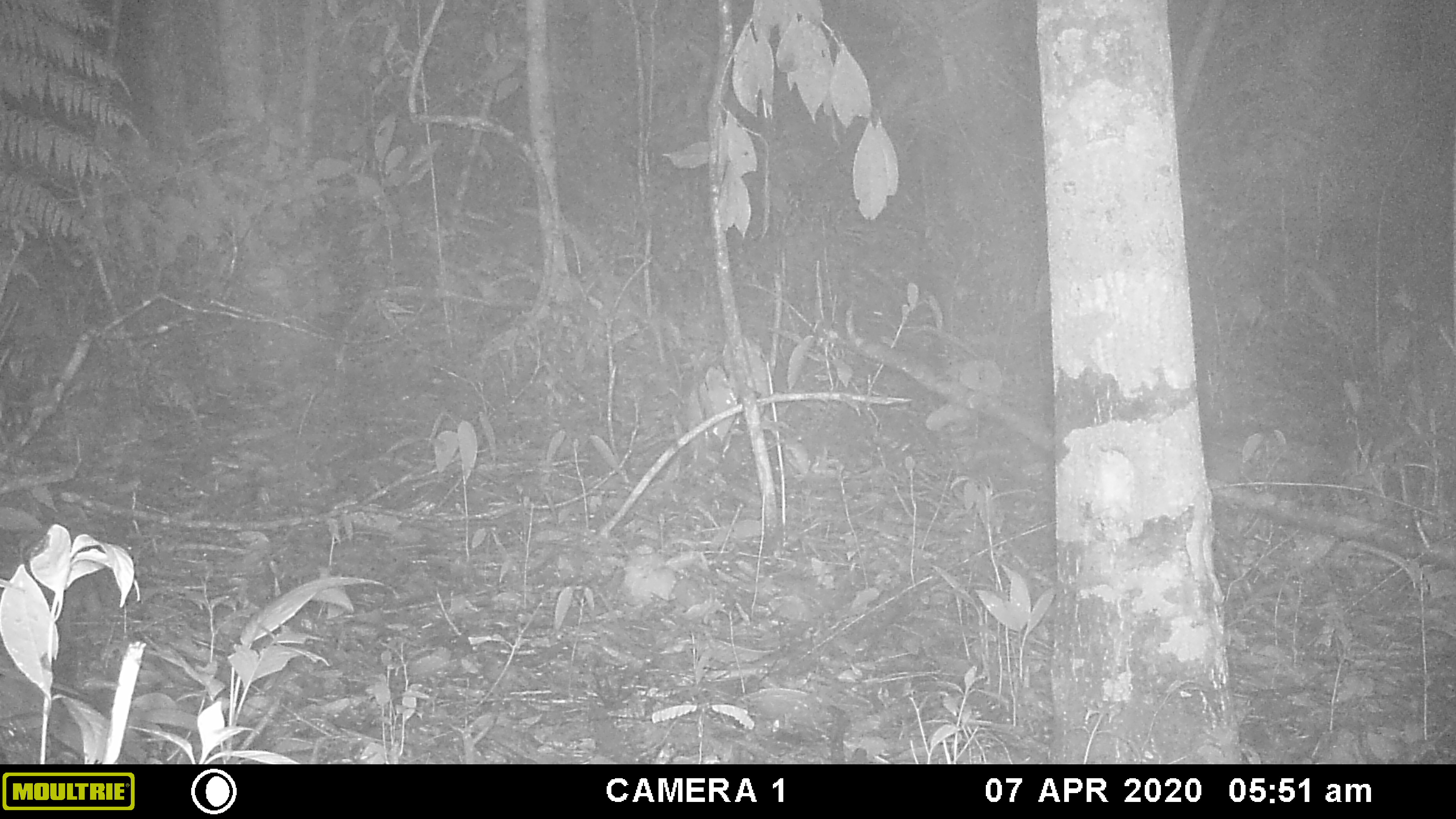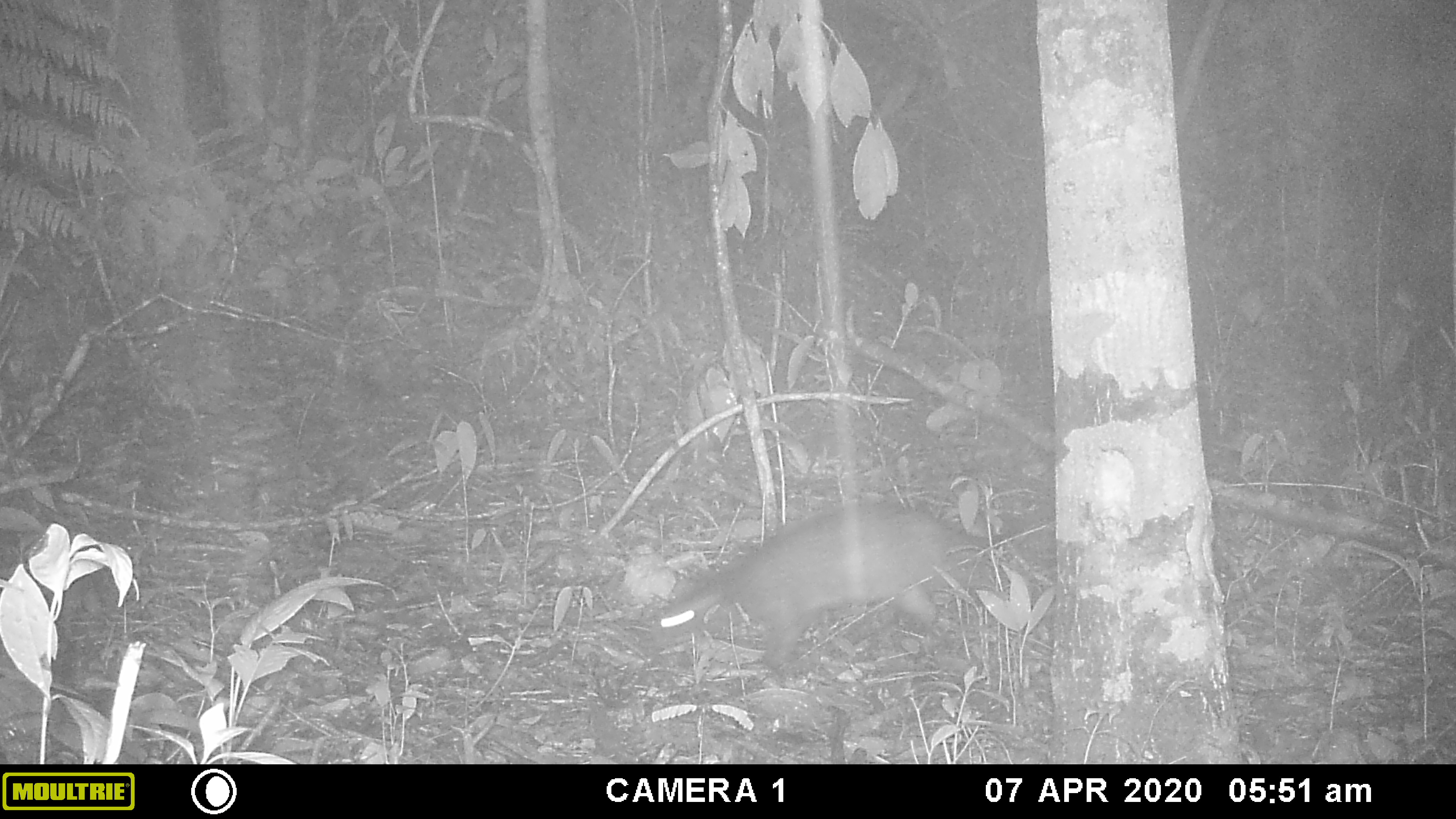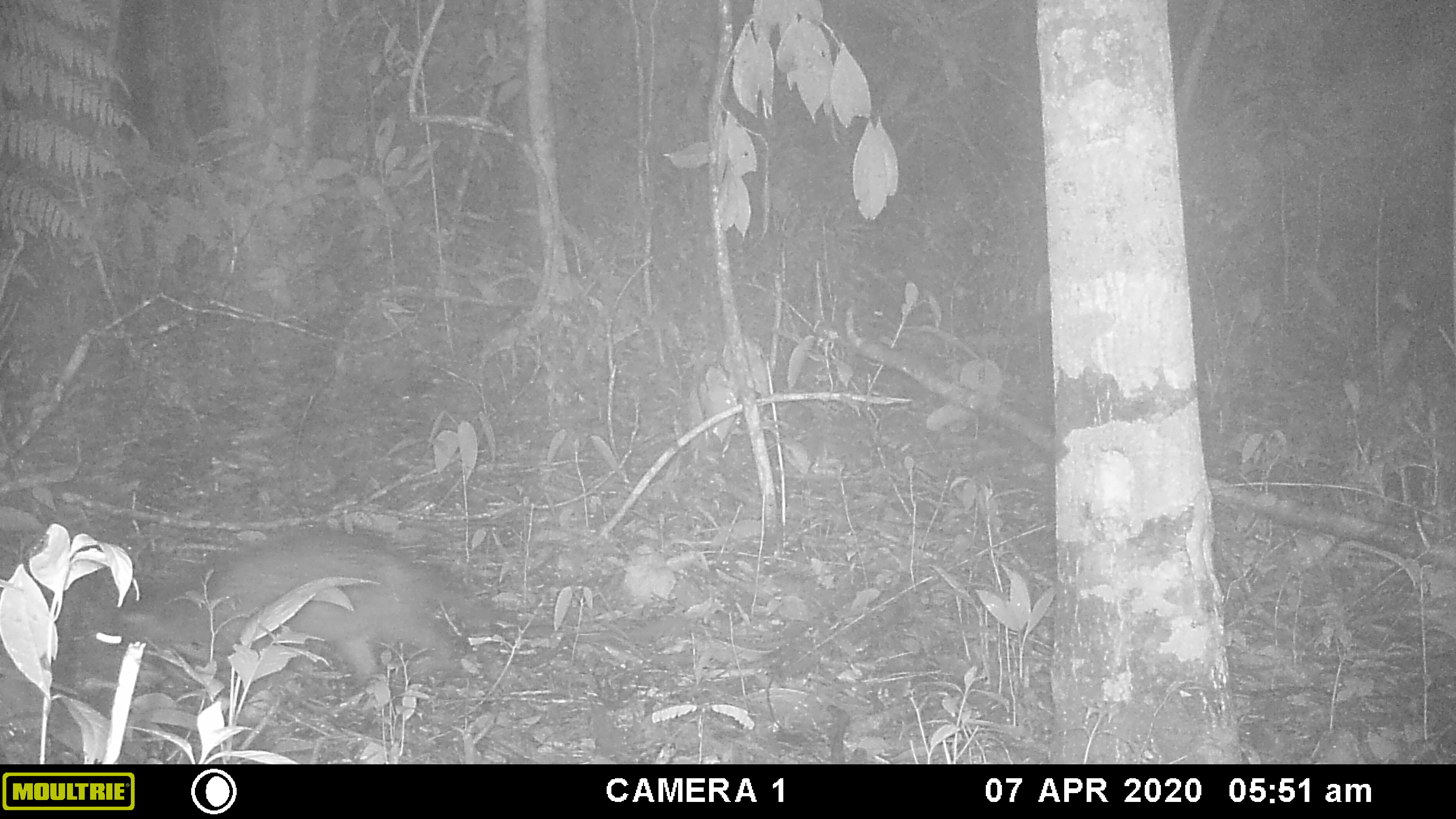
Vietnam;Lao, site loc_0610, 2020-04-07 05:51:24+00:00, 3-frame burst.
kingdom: Animalia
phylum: Chordata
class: Mammalia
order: Carnivora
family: Viverridae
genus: Paguma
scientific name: Paguma larvata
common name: masked palm civet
Masked palm civet (Paguma larvata). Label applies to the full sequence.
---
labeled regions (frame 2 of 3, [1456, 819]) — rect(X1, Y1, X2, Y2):
masked palm civet: rect(648, 497, 997, 670)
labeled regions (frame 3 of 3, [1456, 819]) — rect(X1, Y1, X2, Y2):
masked palm civet: rect(92, 527, 503, 686)